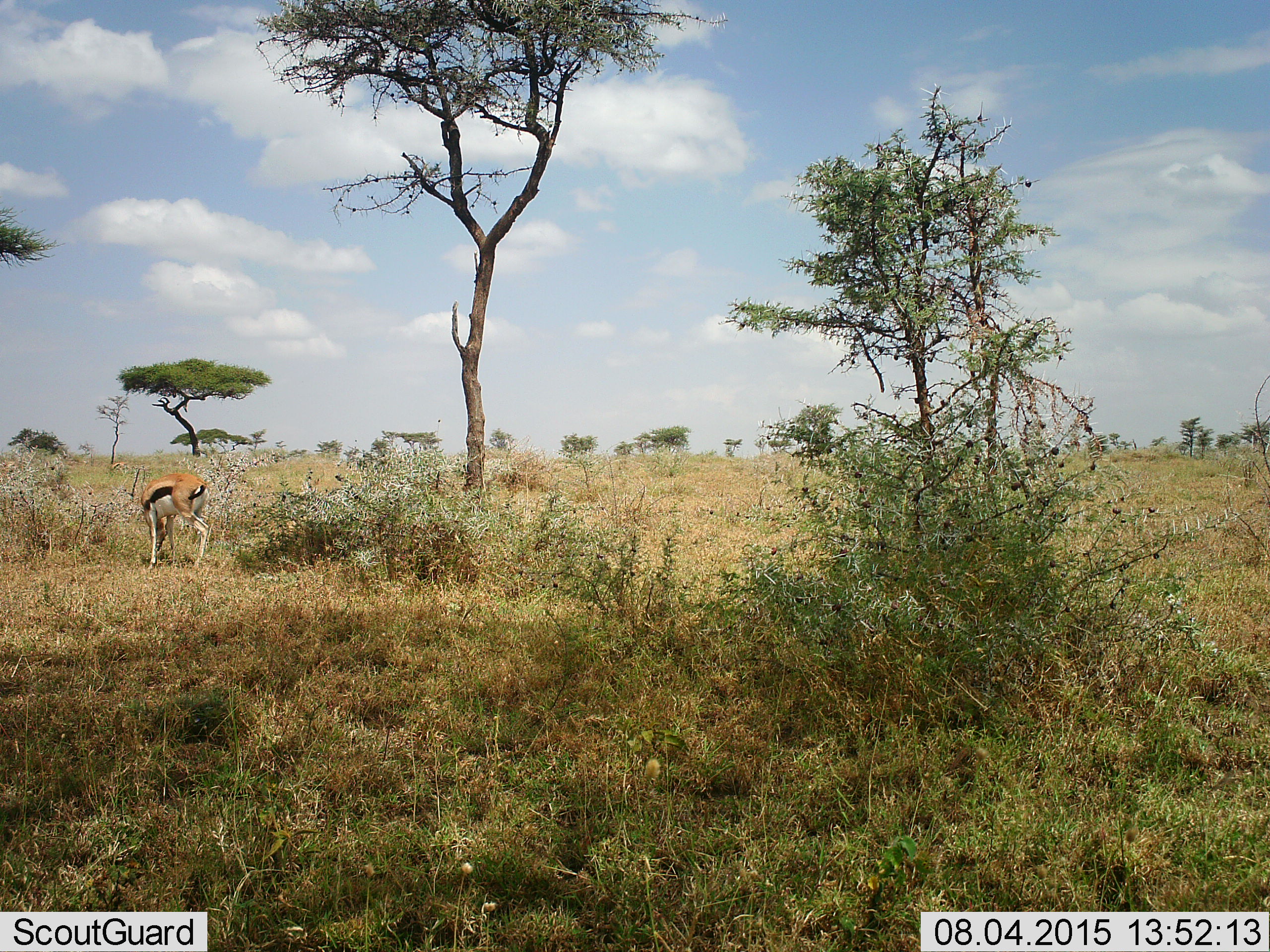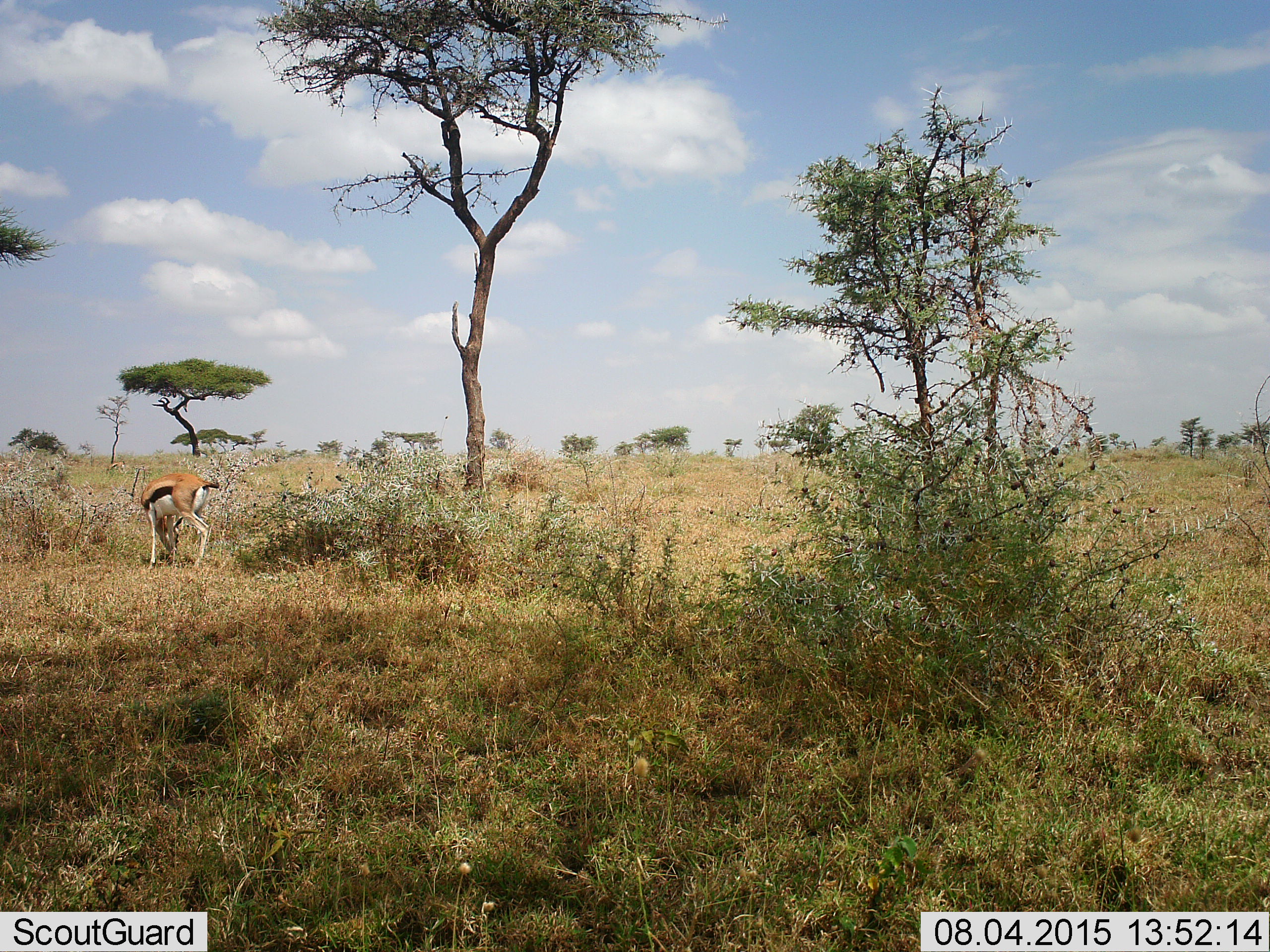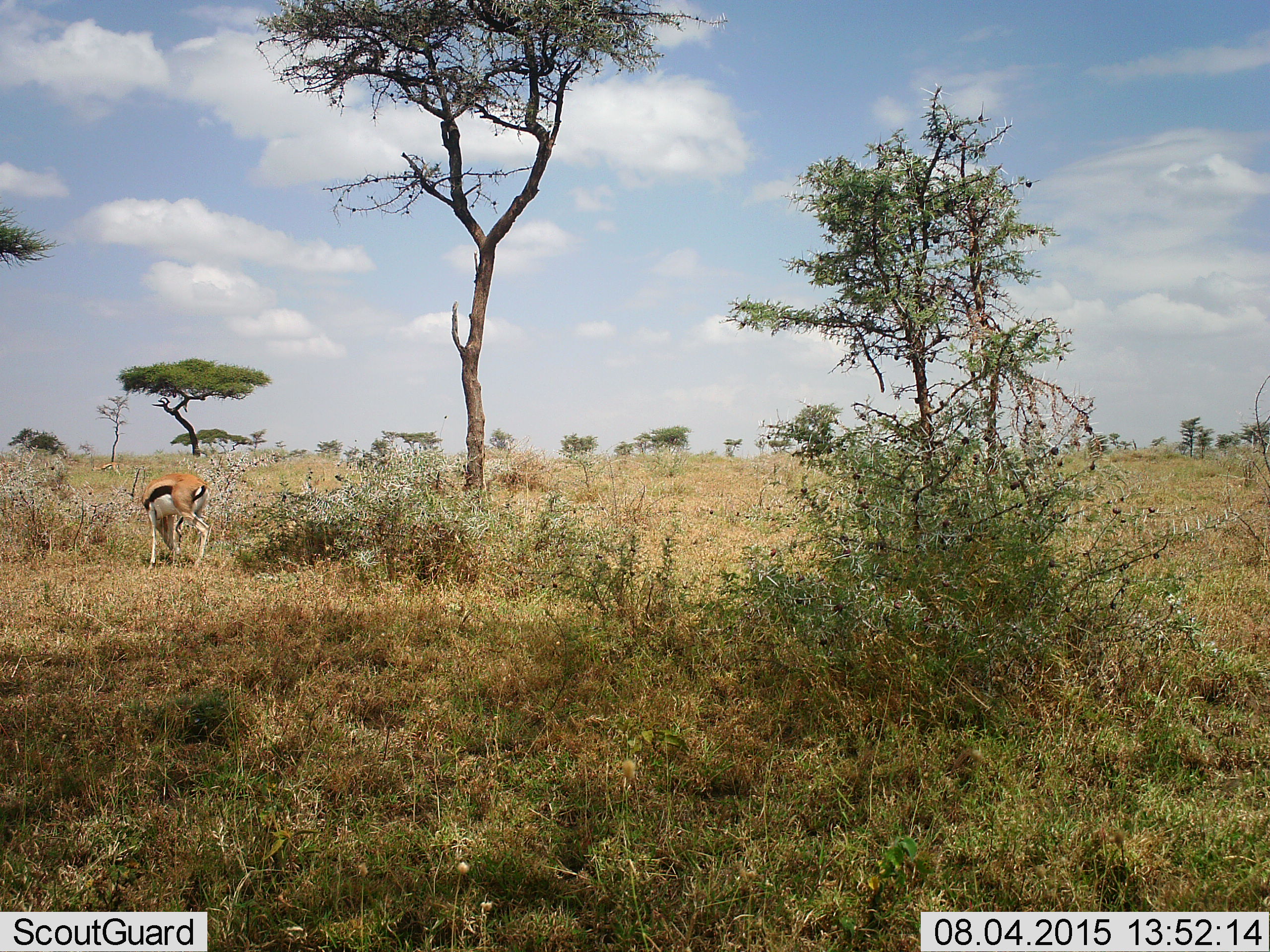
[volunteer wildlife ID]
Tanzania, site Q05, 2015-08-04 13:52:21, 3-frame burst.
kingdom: Animalia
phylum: Chordata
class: Mammalia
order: Artiodactyla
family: Bovidae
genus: Eudorcas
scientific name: Eudorcas thomsonii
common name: thomson's gazelle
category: gazellethomsons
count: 1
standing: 12%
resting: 0%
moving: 38%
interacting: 0%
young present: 0%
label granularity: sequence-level